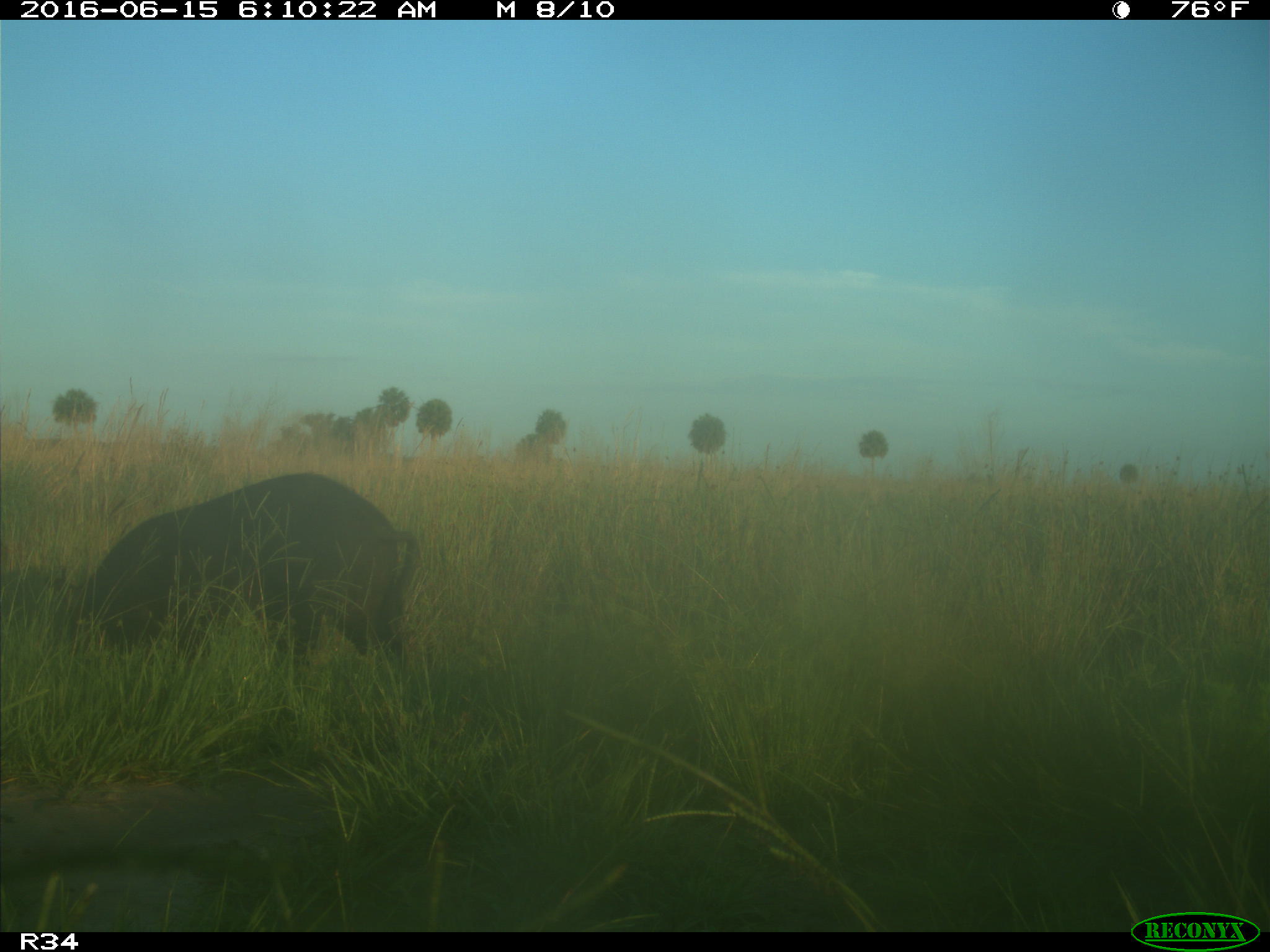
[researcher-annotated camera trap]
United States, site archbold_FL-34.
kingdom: Animalia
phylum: Chordata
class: Mammalia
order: Artiodactyla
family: Suidae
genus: Sus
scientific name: Sus scrofa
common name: wild boar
Sus scrofa (wild boar).